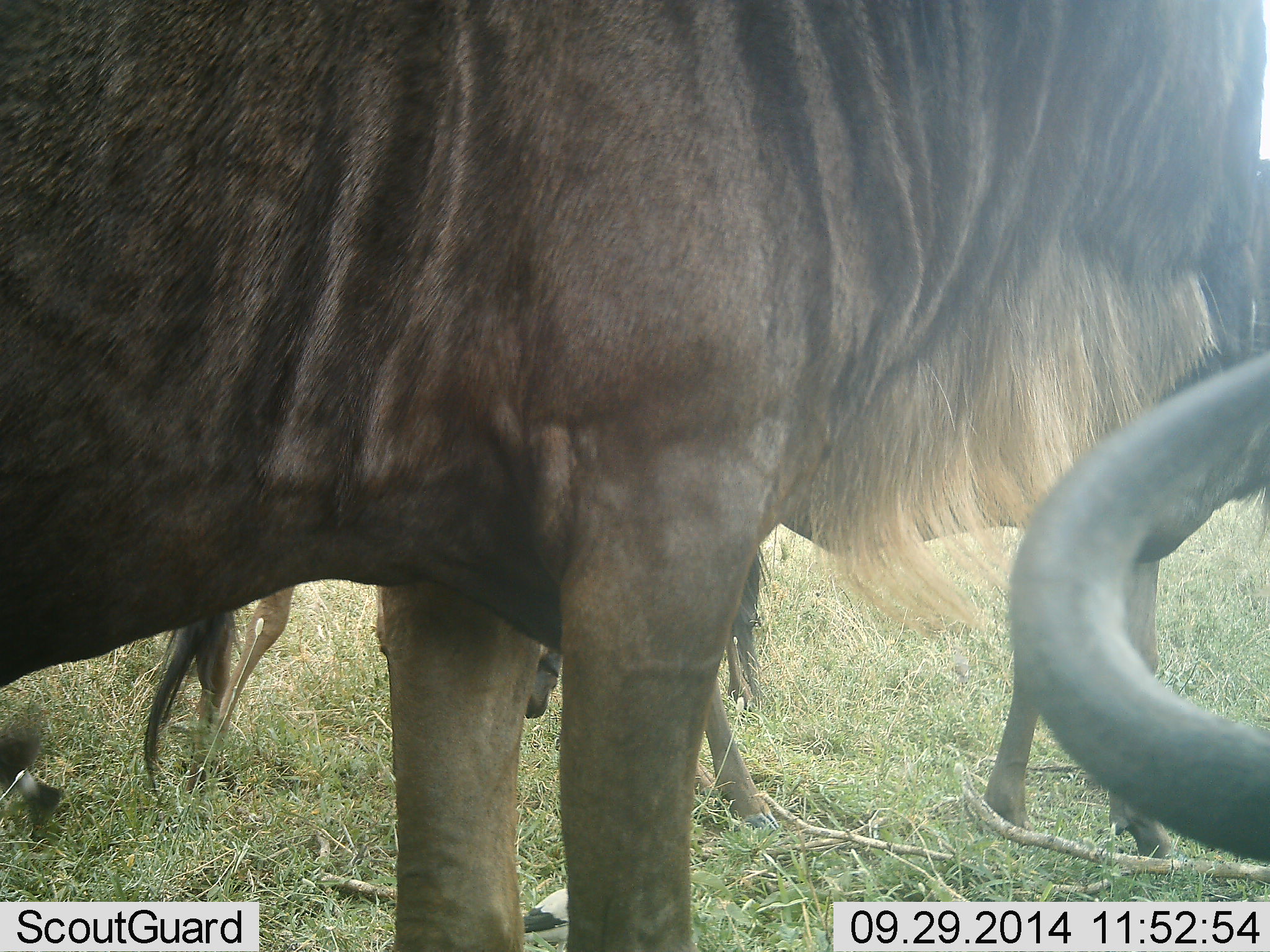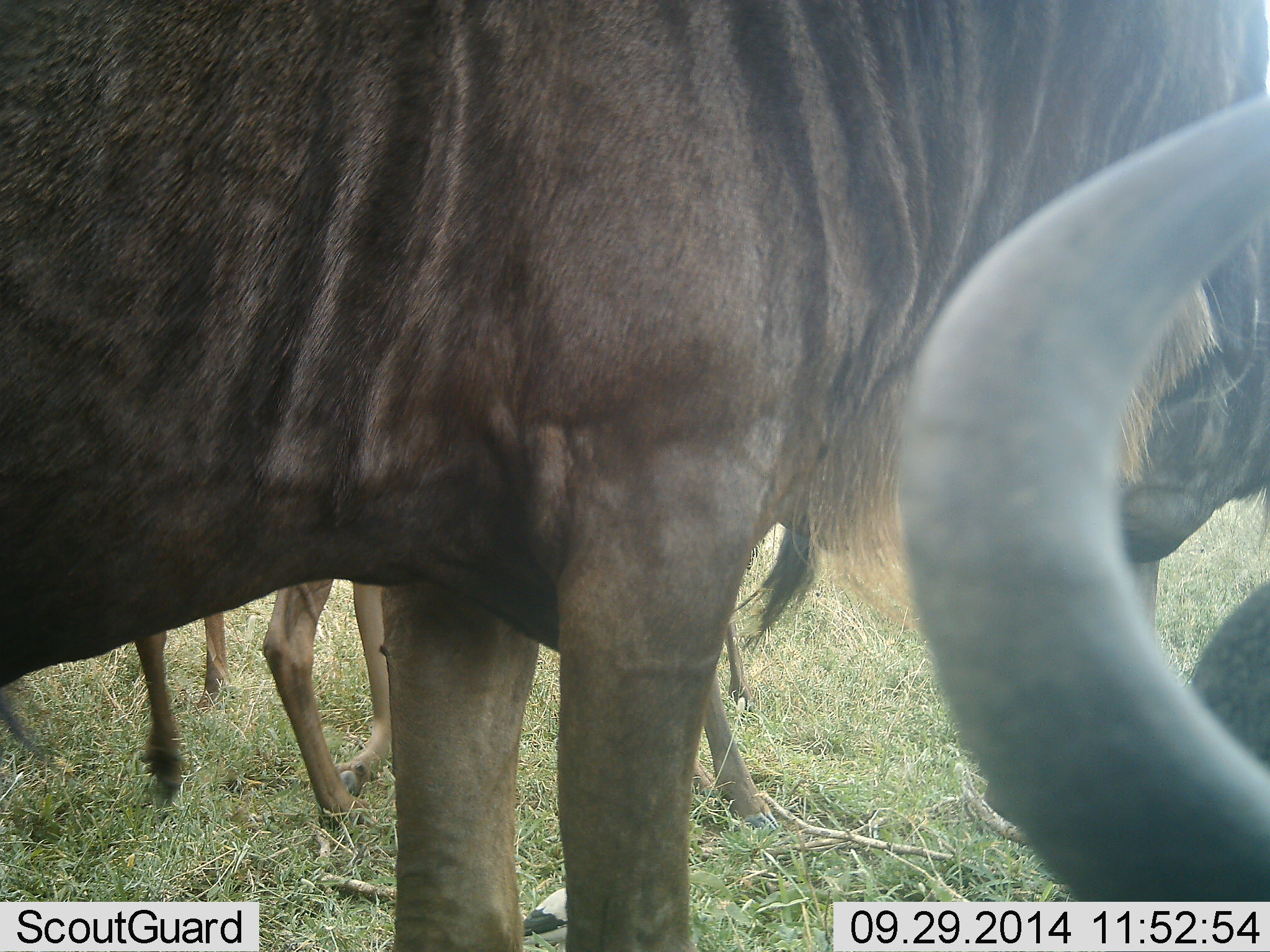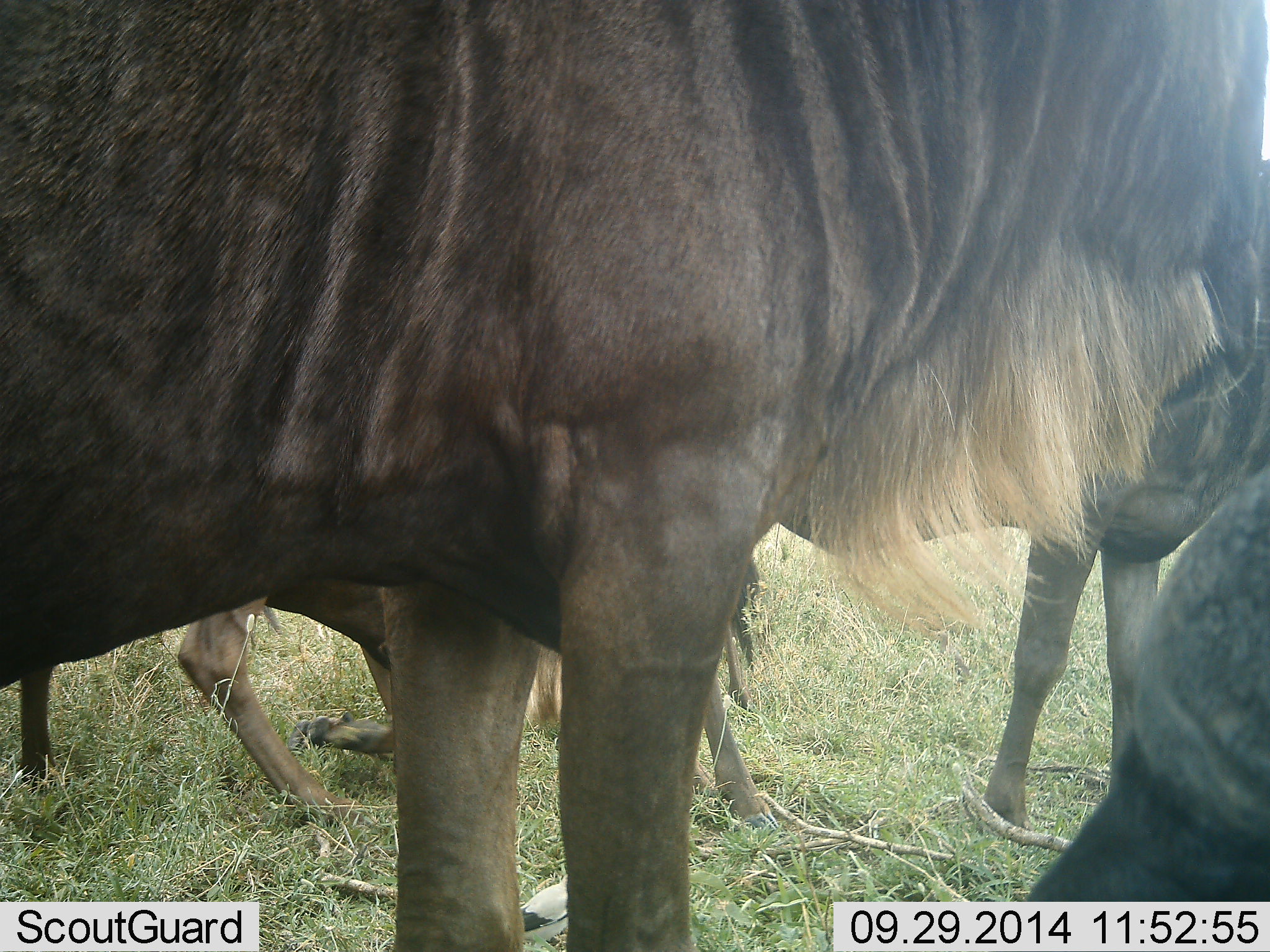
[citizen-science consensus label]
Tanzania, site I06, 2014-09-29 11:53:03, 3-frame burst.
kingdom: Animalia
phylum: Chordata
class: Mammalia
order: Artiodactyla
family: Bovidae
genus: Connochaetes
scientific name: Connochaetes taurinus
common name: blue wildebeest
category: wildebeest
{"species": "wildebeest (blue wildebeest) (Connochaetes taurinus)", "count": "4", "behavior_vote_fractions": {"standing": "90%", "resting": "20%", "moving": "20%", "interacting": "10%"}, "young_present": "10%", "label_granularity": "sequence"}